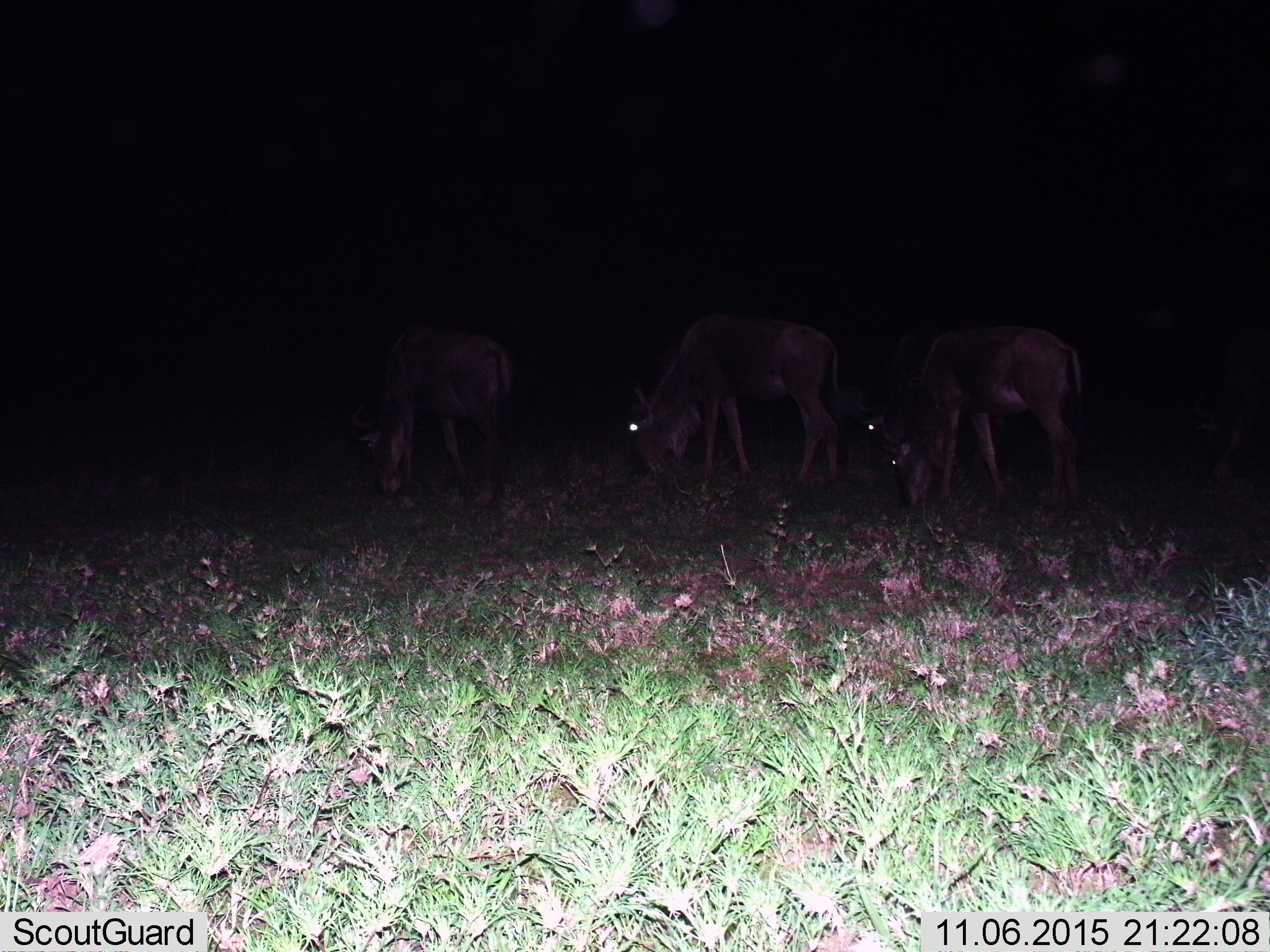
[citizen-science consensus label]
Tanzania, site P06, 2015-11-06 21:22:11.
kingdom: Animalia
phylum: Chordata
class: Mammalia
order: Artiodactyla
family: Bovidae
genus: Connochaetes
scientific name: Connochaetes taurinus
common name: blue wildebeest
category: wildebeest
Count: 4.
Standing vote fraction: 0%.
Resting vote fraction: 0%.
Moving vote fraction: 14%.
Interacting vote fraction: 0%.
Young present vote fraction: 0%.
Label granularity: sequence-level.